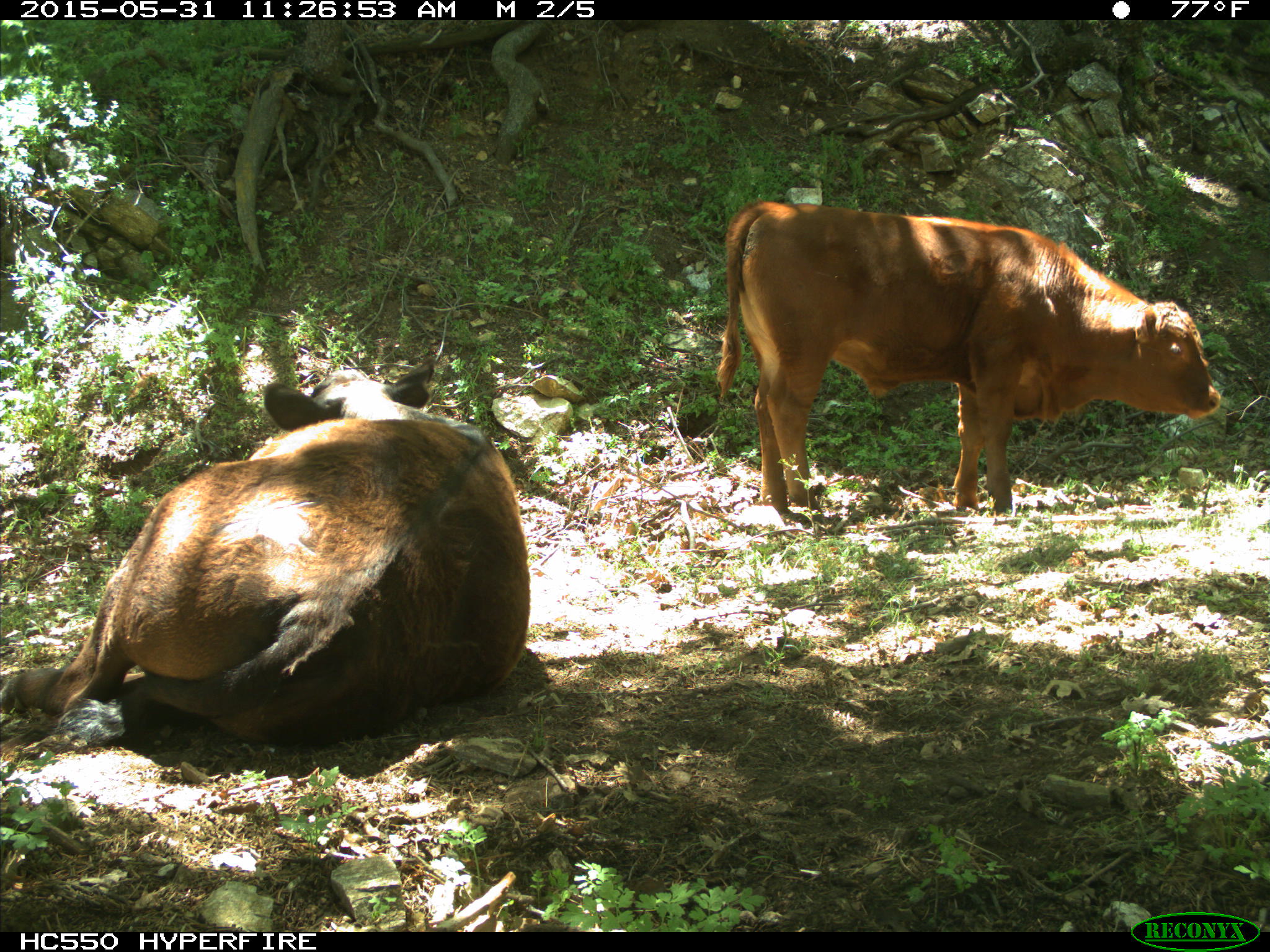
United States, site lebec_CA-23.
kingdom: Animalia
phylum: Chordata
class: Mammalia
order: Artiodactyla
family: Bovidae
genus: Bos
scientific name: Bos taurus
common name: domestic cow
Bos taurus (domestic cow).